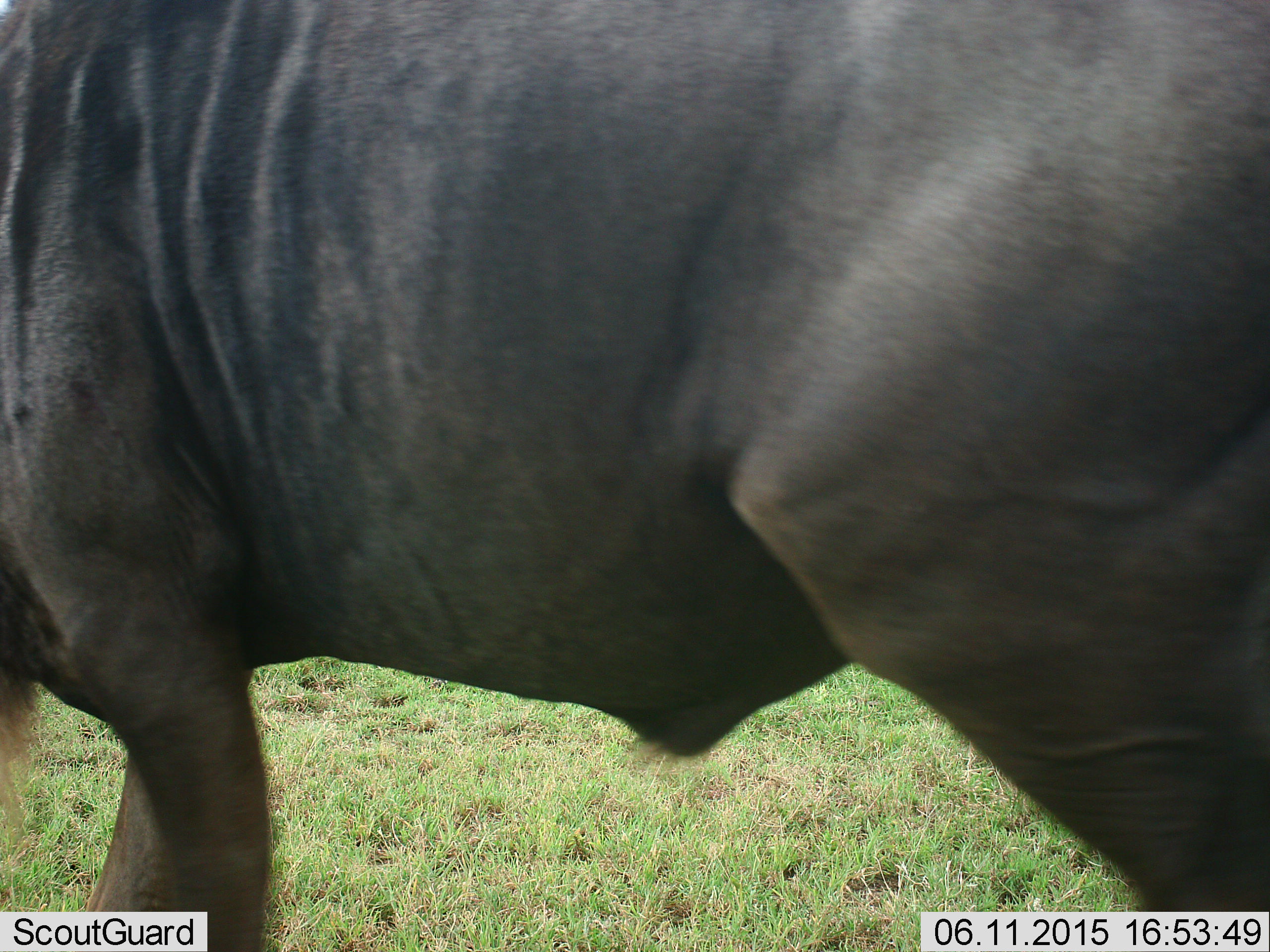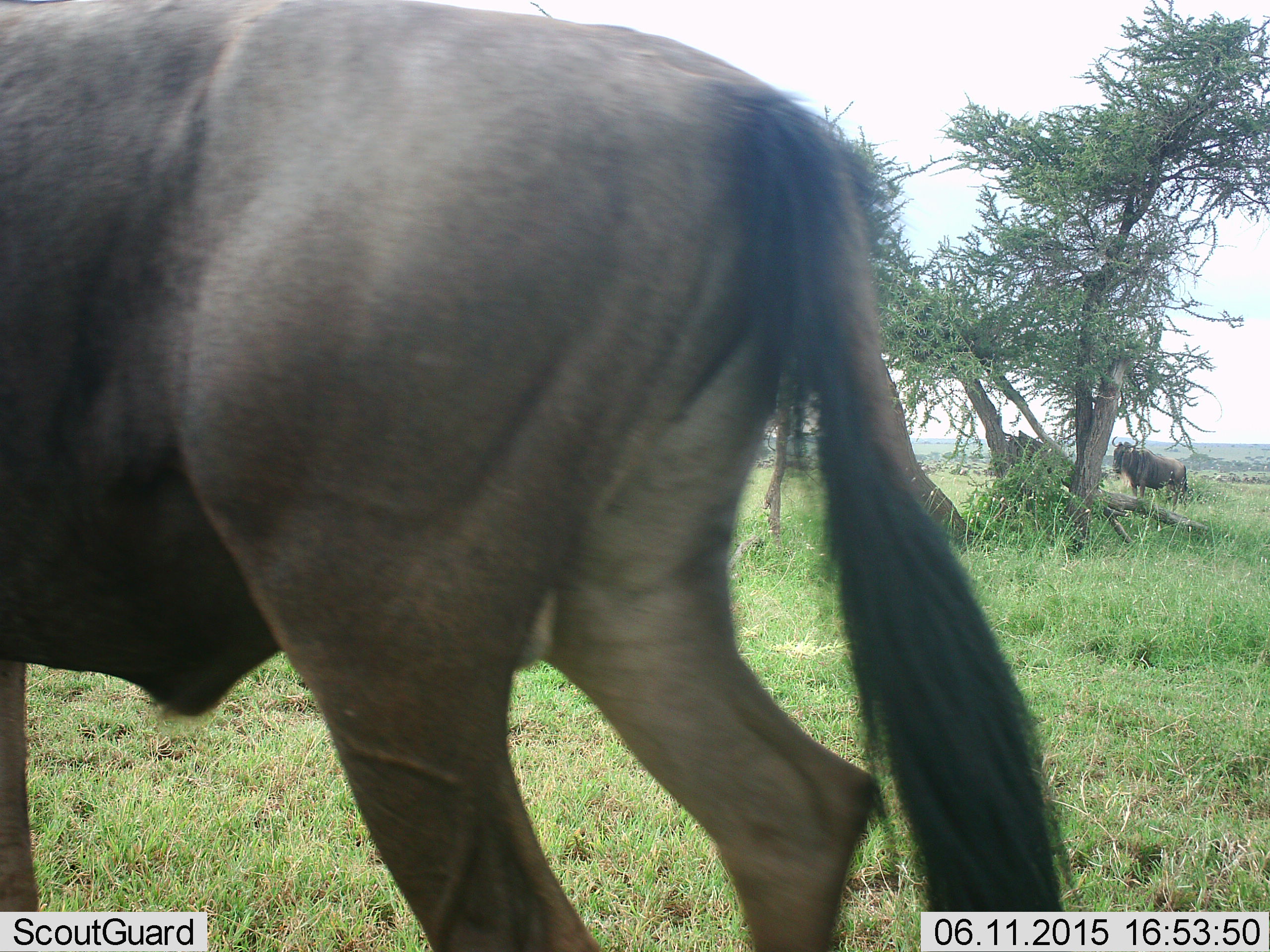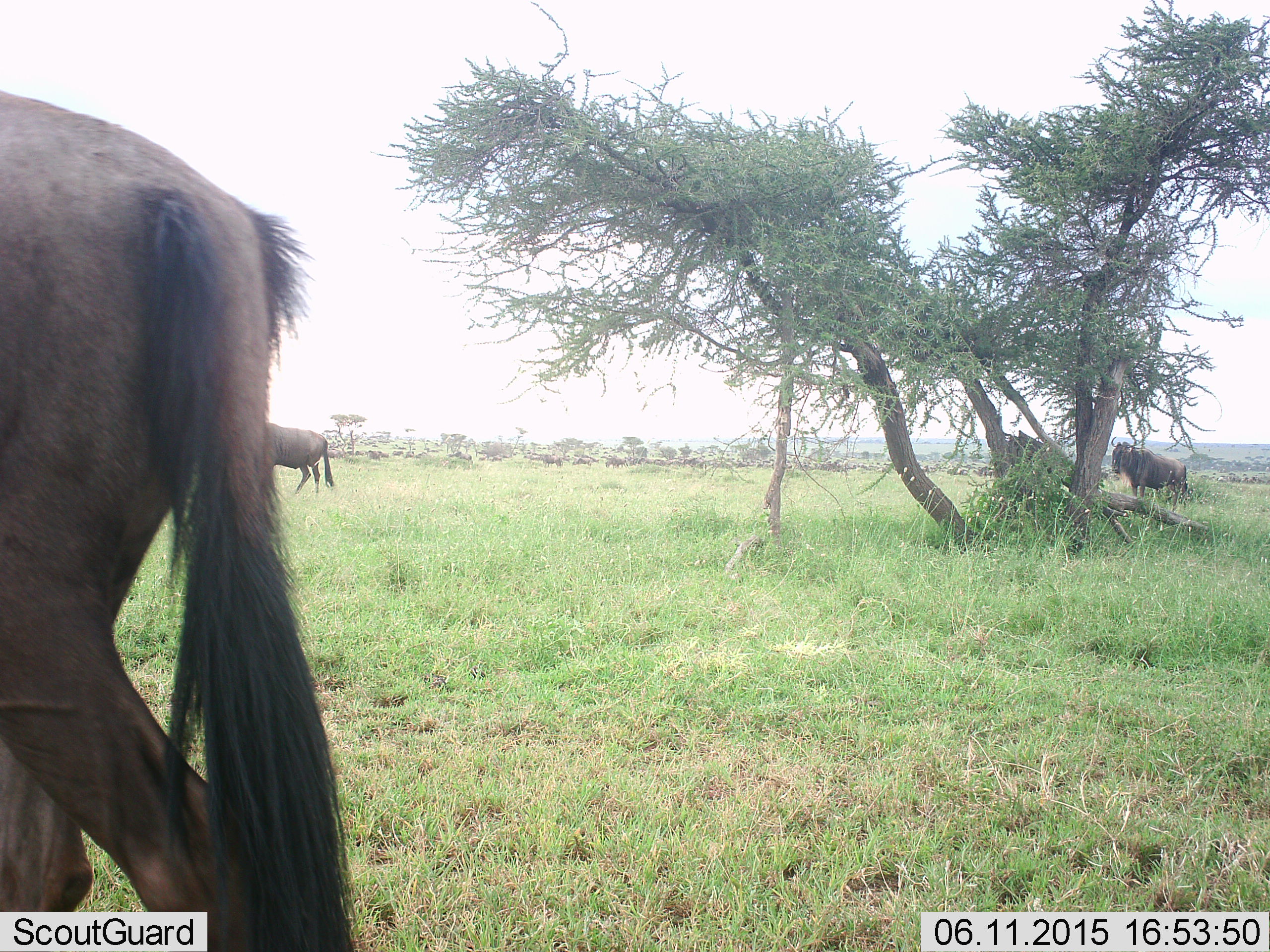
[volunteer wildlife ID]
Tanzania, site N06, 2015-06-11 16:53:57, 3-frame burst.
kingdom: Animalia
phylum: Chordata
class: Mammalia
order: Artiodactyla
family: Bovidae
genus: Connochaetes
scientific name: Connochaetes taurinus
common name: blue wildebeest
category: wildebeest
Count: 4.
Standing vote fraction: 70%.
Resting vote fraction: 10%.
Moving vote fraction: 90%.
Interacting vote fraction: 0%.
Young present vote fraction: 0%.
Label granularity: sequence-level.